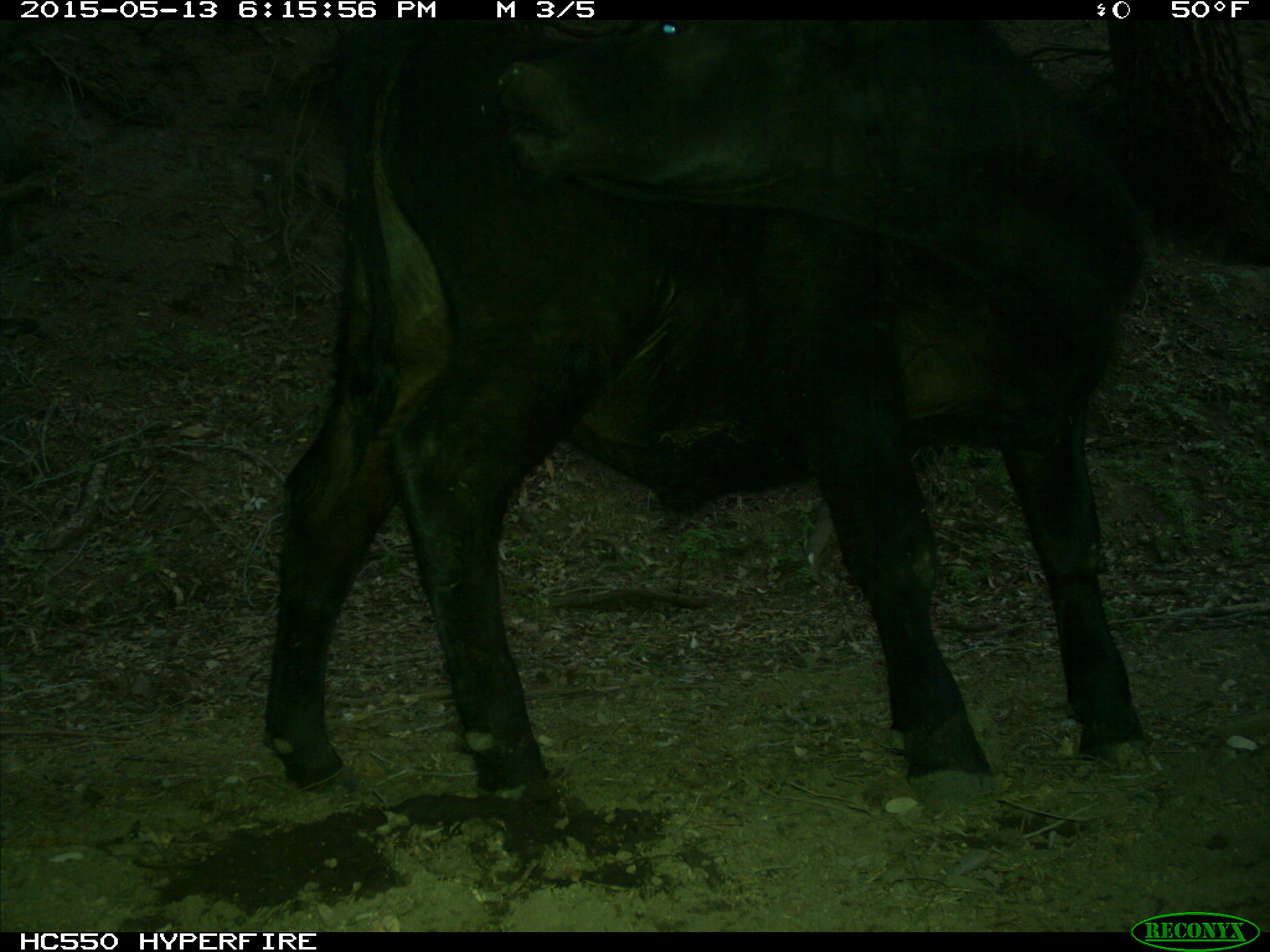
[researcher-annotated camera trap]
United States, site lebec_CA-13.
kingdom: Animalia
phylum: Chordata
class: Mammalia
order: Artiodactyla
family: Bovidae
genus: Bos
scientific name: Bos taurus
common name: domestic cow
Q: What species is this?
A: Bos taurus (domestic cow).